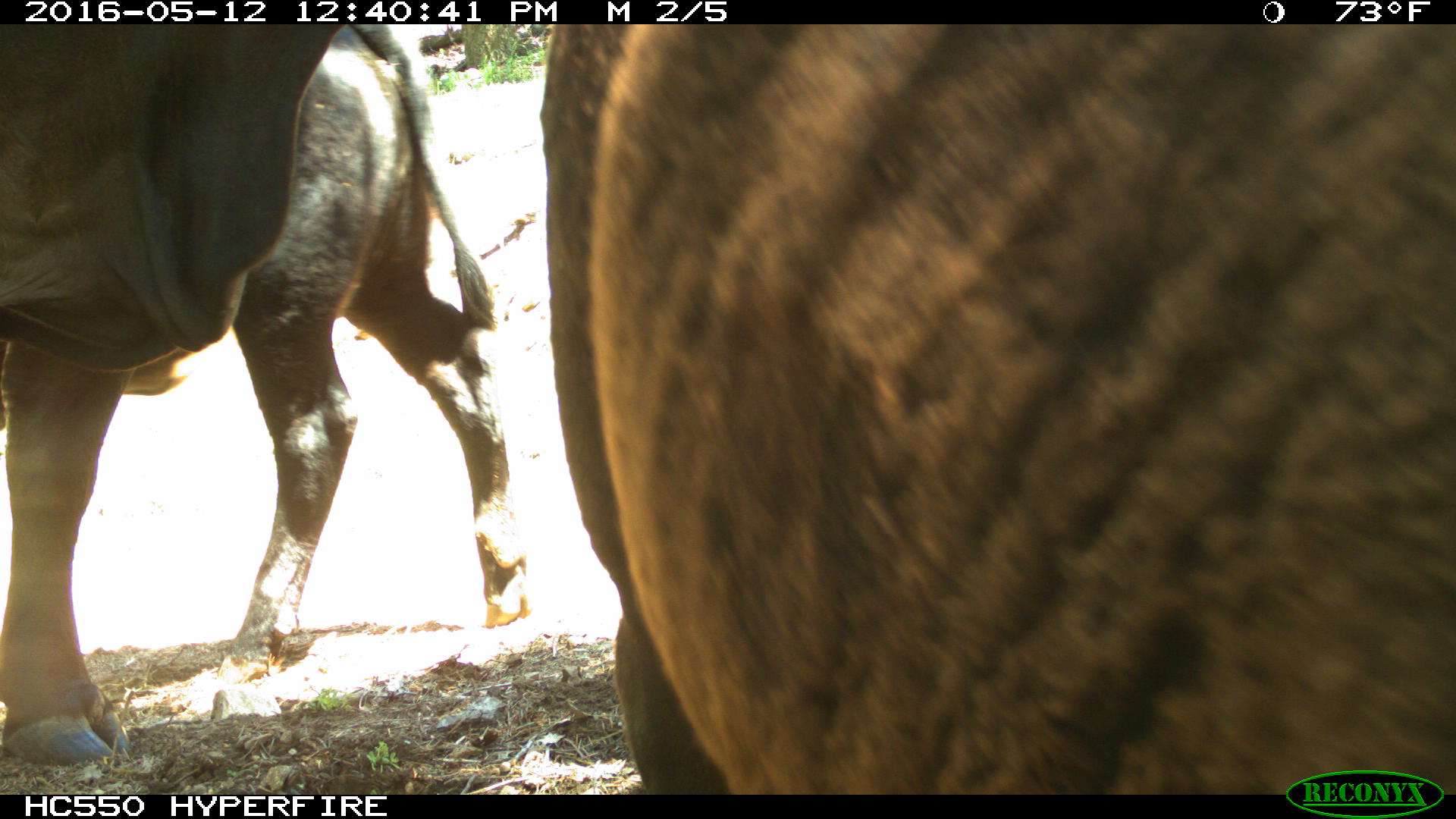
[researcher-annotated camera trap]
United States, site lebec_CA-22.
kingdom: Animalia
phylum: Chordata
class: Mammalia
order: Artiodactyla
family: Bovidae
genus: Bos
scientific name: Bos taurus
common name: domestic cow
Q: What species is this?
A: Bos taurus (domestic cow).